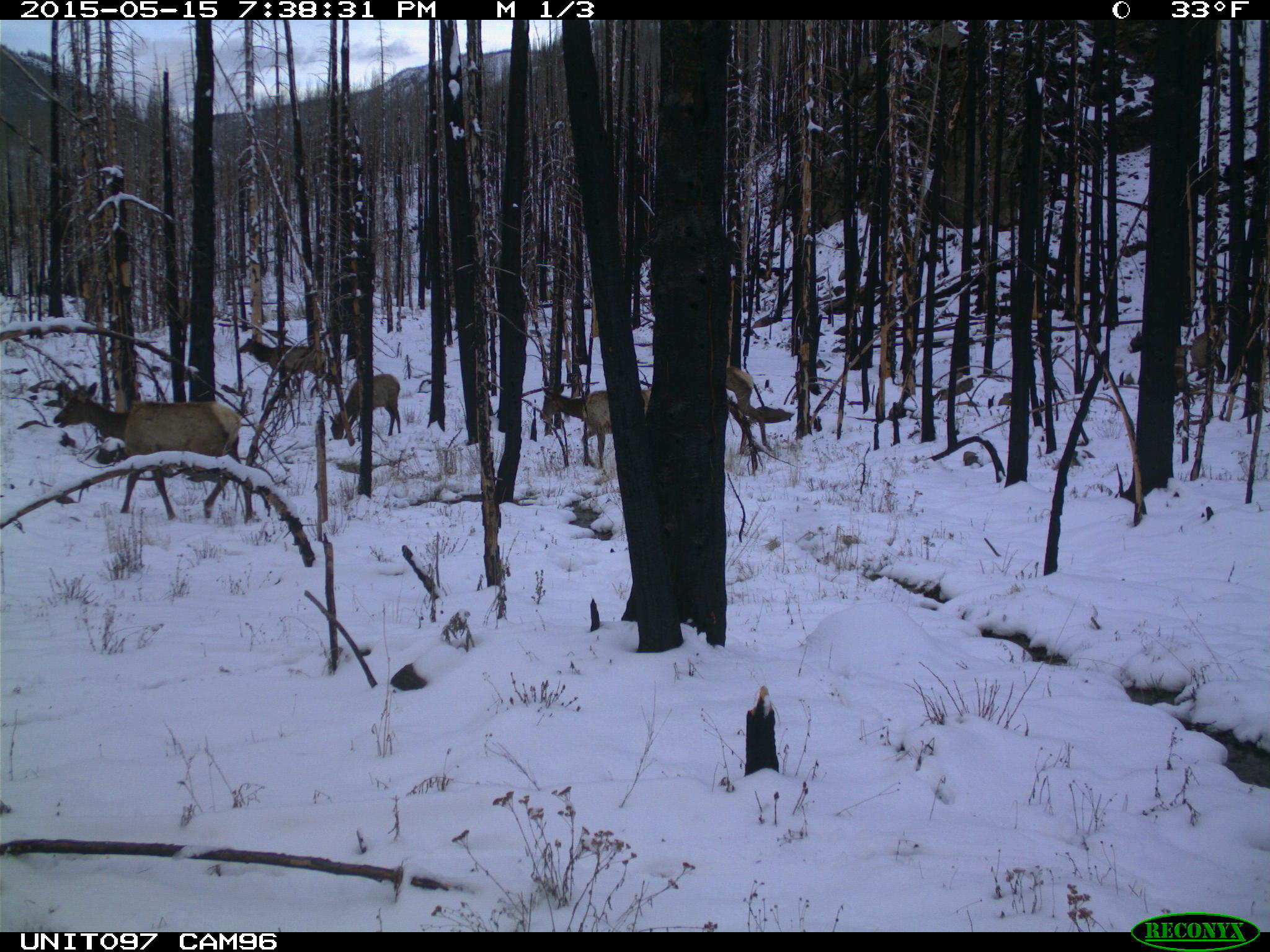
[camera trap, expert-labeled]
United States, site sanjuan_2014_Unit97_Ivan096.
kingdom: Animalia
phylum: Chordata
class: Mammalia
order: Artiodactyla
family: Cervidae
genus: Cervus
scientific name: Cervus elaphus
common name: red deer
Cervus elaphus (red deer).